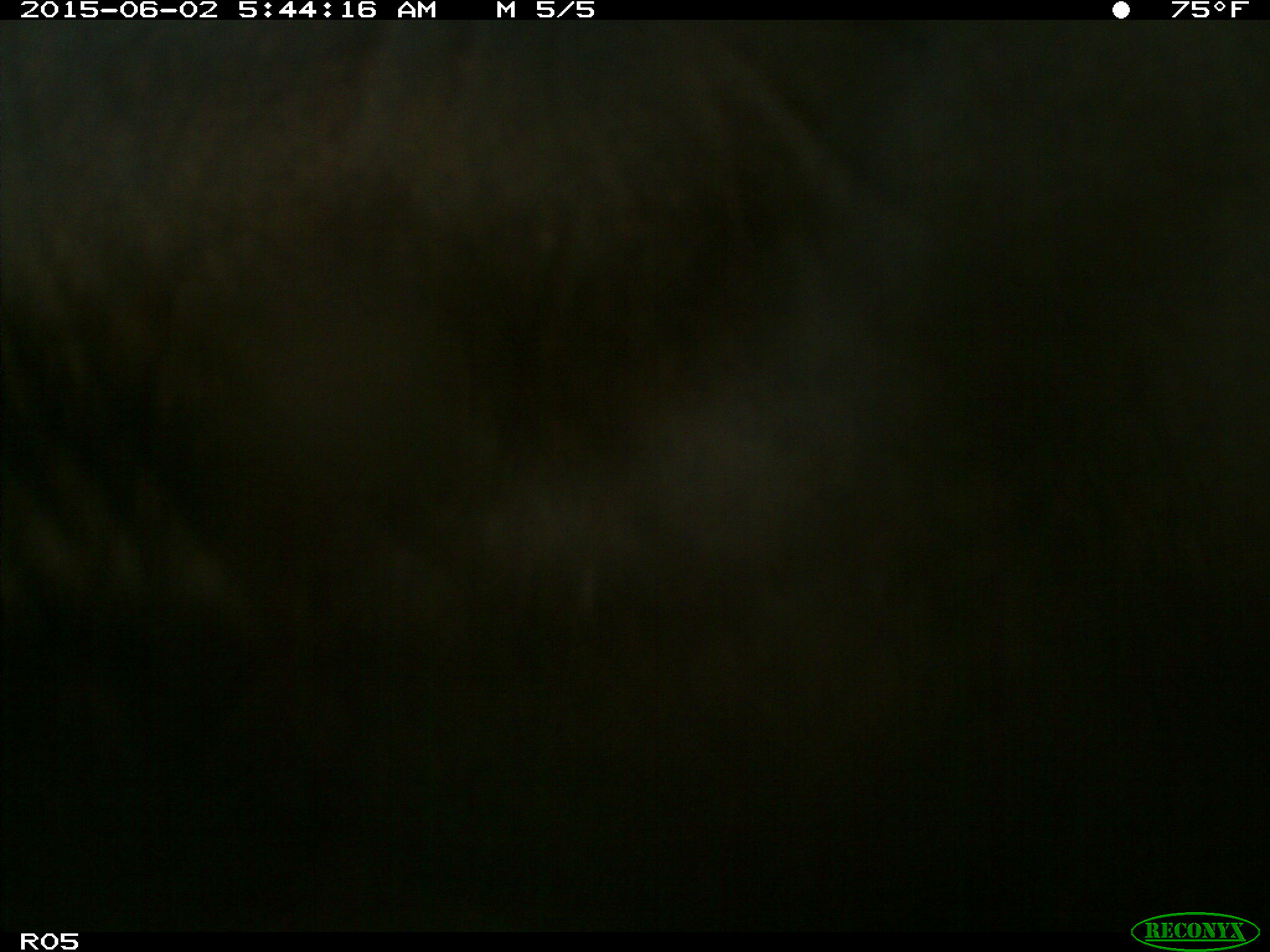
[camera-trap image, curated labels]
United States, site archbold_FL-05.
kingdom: Animalia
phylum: Chordata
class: Mammalia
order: Artiodactyla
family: Bovidae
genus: Bos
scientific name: Bos taurus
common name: domestic cow